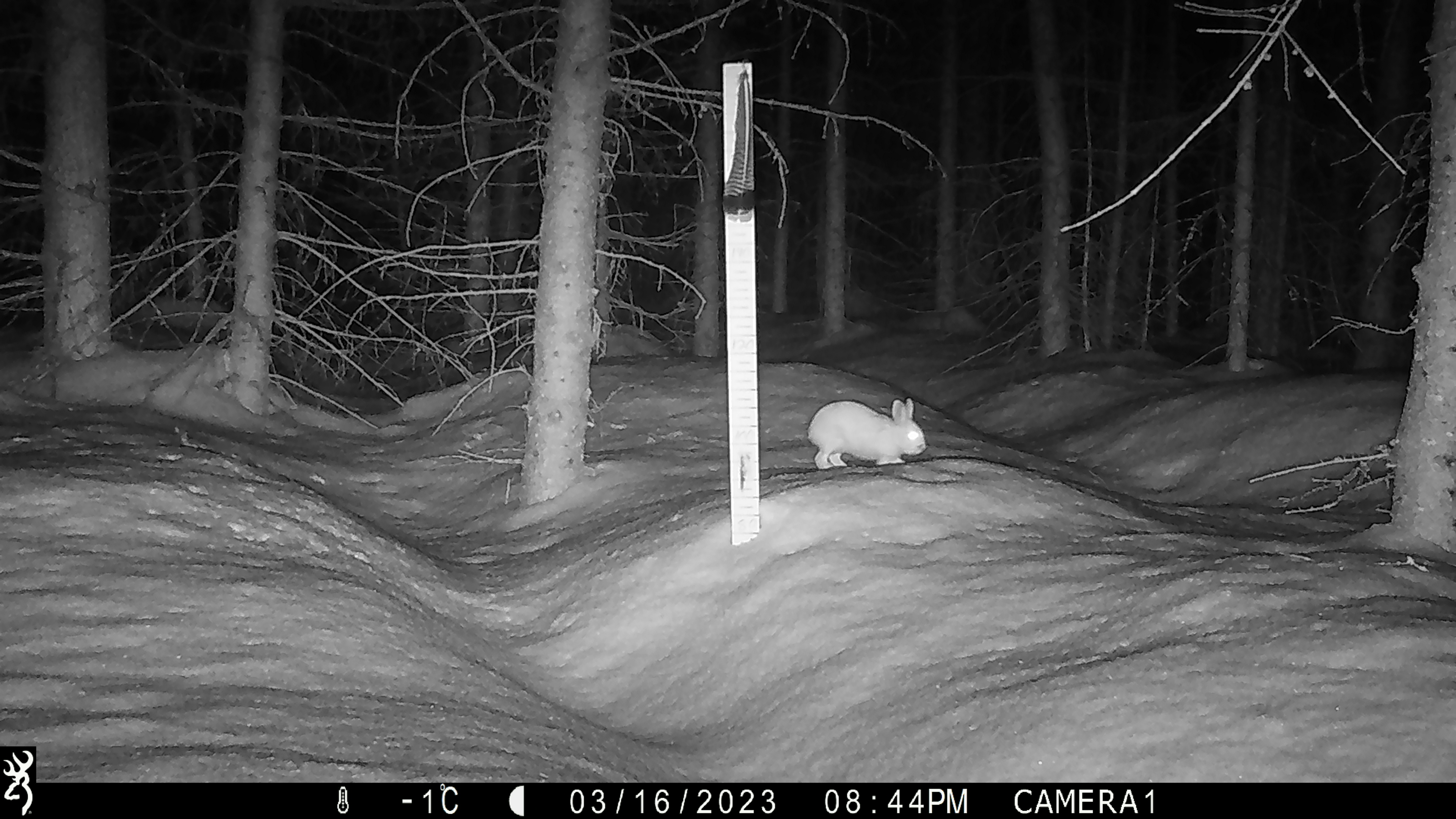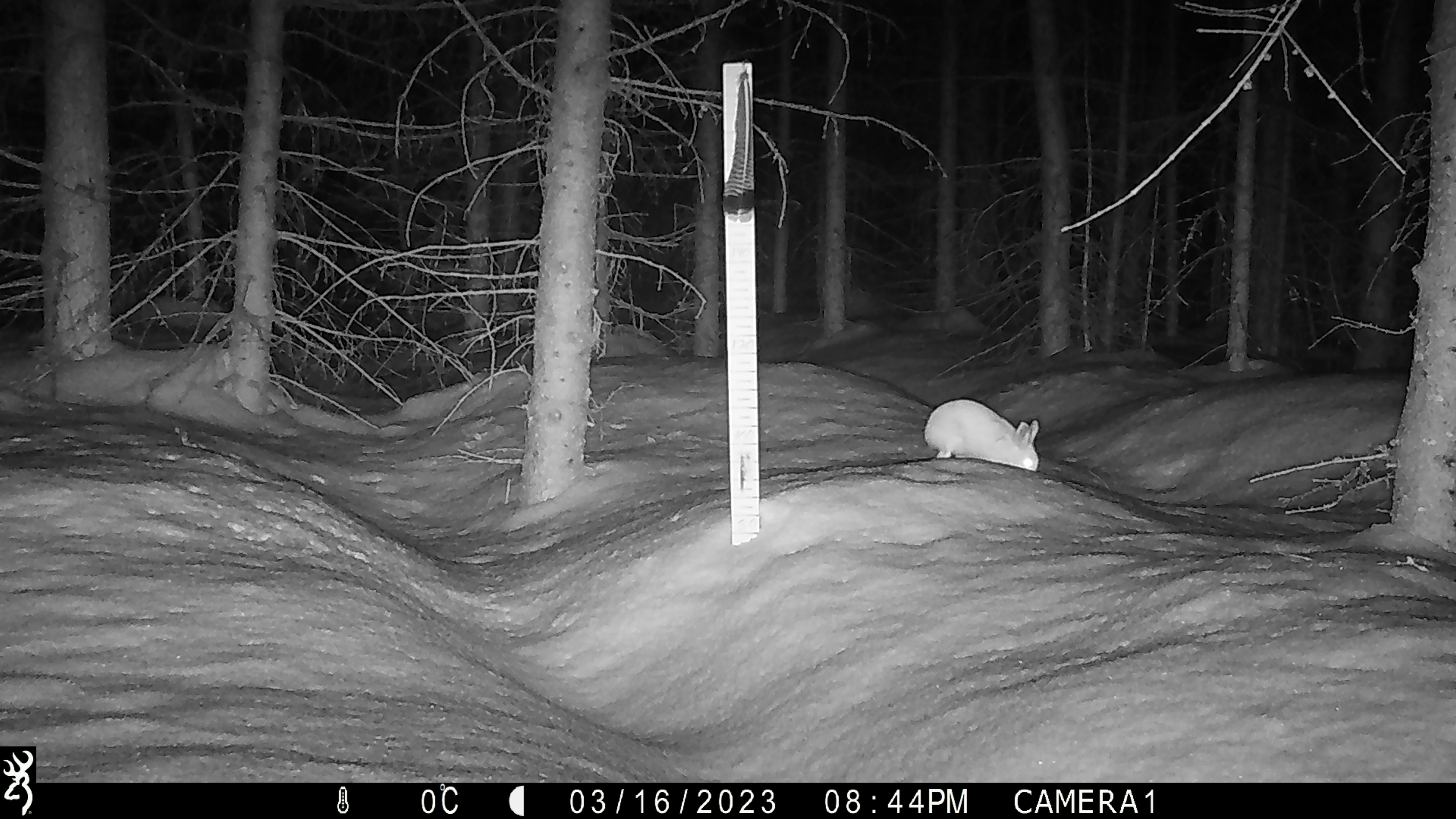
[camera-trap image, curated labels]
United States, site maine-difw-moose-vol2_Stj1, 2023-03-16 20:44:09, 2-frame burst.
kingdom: Animalia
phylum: Chordata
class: Mammalia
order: Lagomorpha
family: Leporidae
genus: Lepus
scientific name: Lepus americanus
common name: snowshoe hare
Snowshoe hare (Lepus americanus).